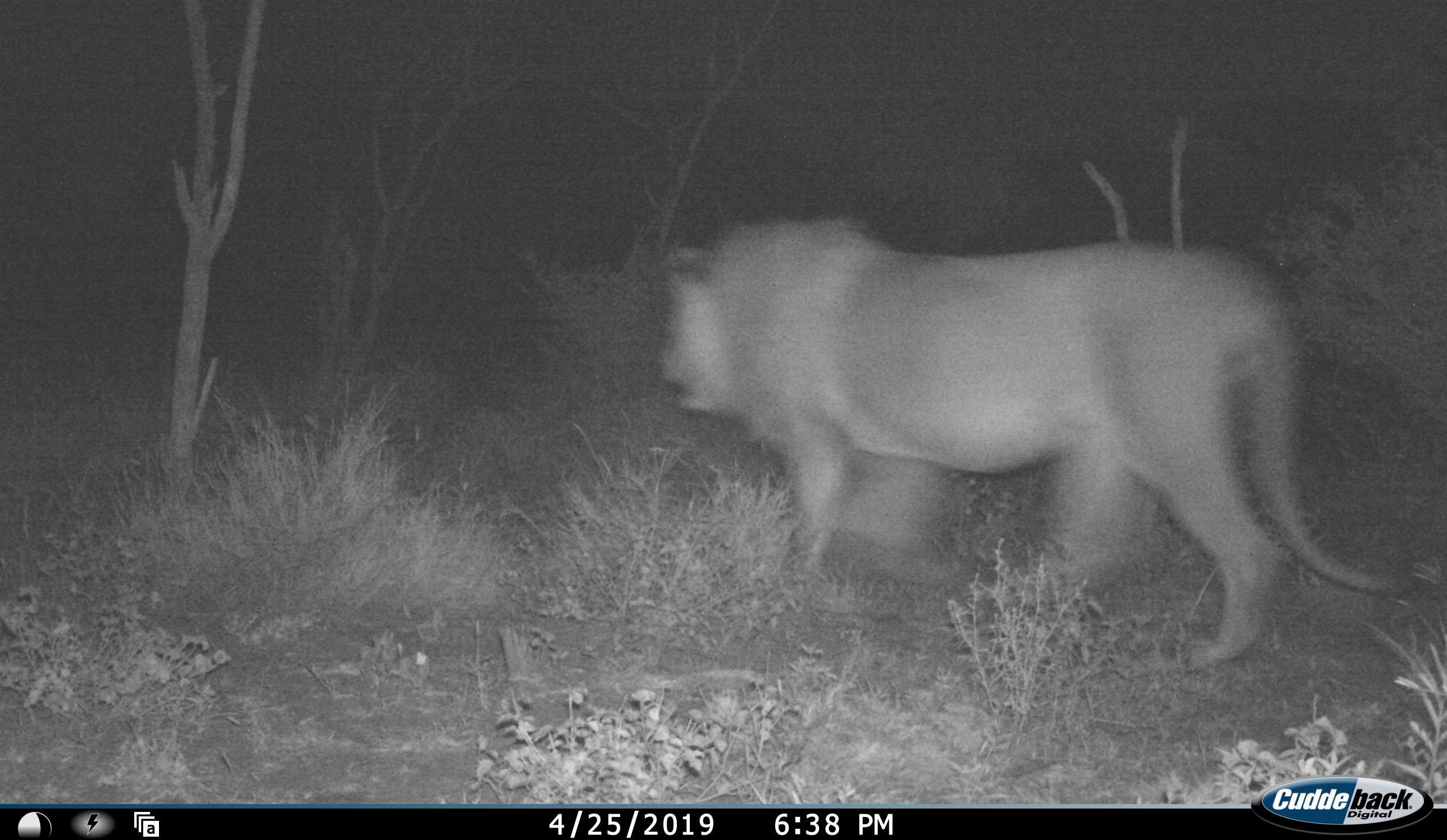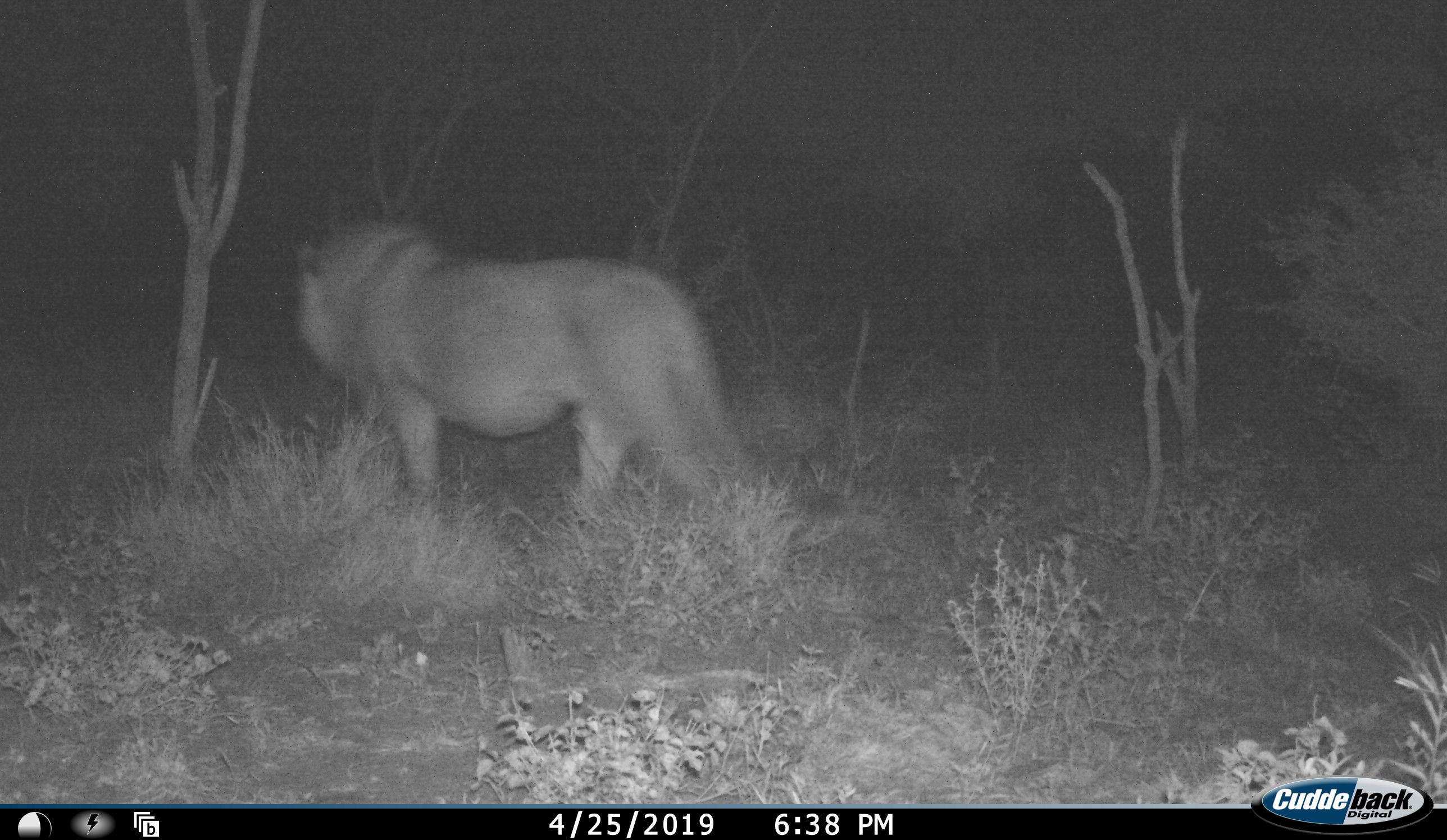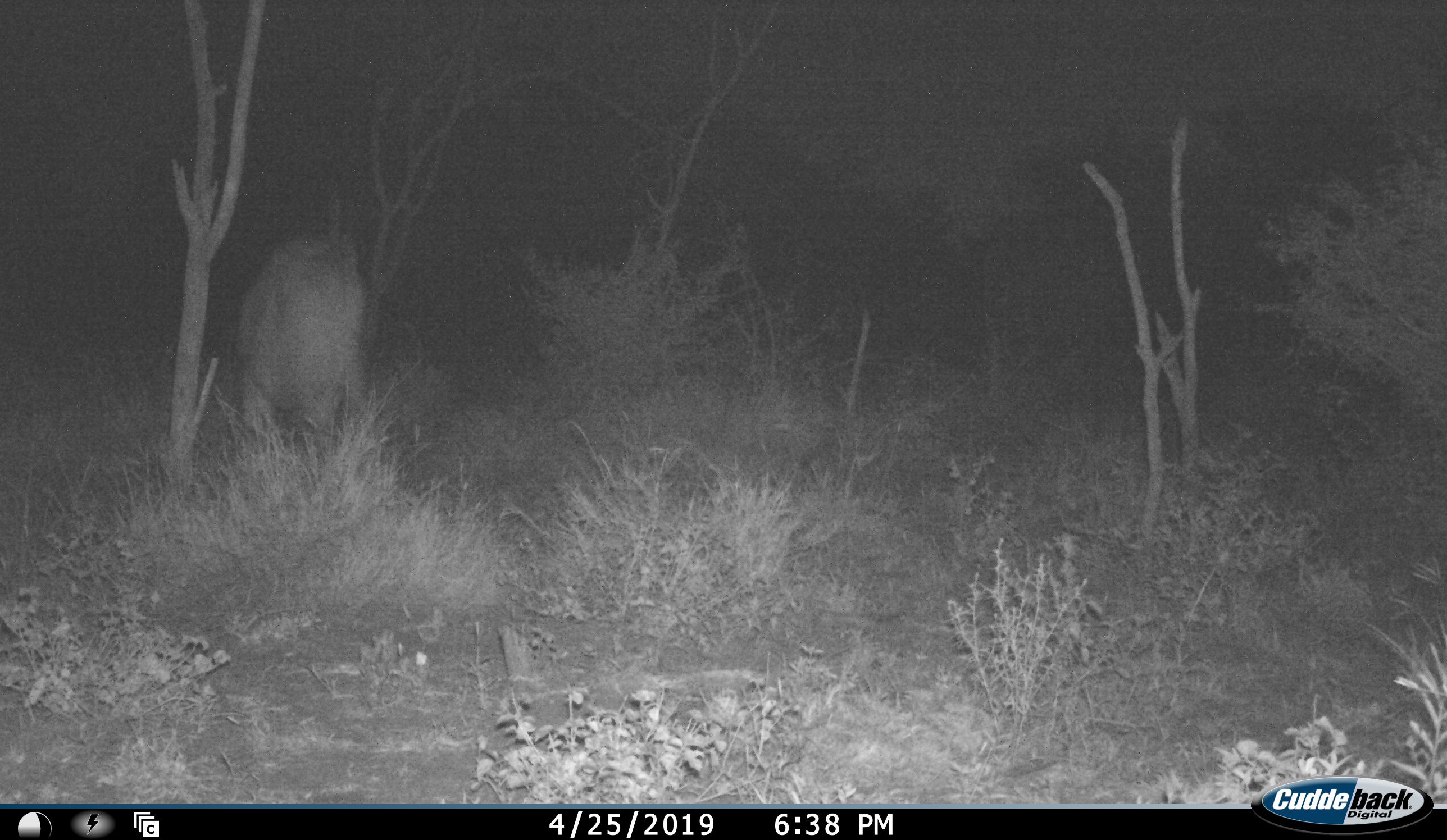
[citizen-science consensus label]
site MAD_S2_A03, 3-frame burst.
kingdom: Animalia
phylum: Chordata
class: Mammalia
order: Carnivora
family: Felidae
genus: Panthera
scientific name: Panthera leo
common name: lion male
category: lionmale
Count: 1.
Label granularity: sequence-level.